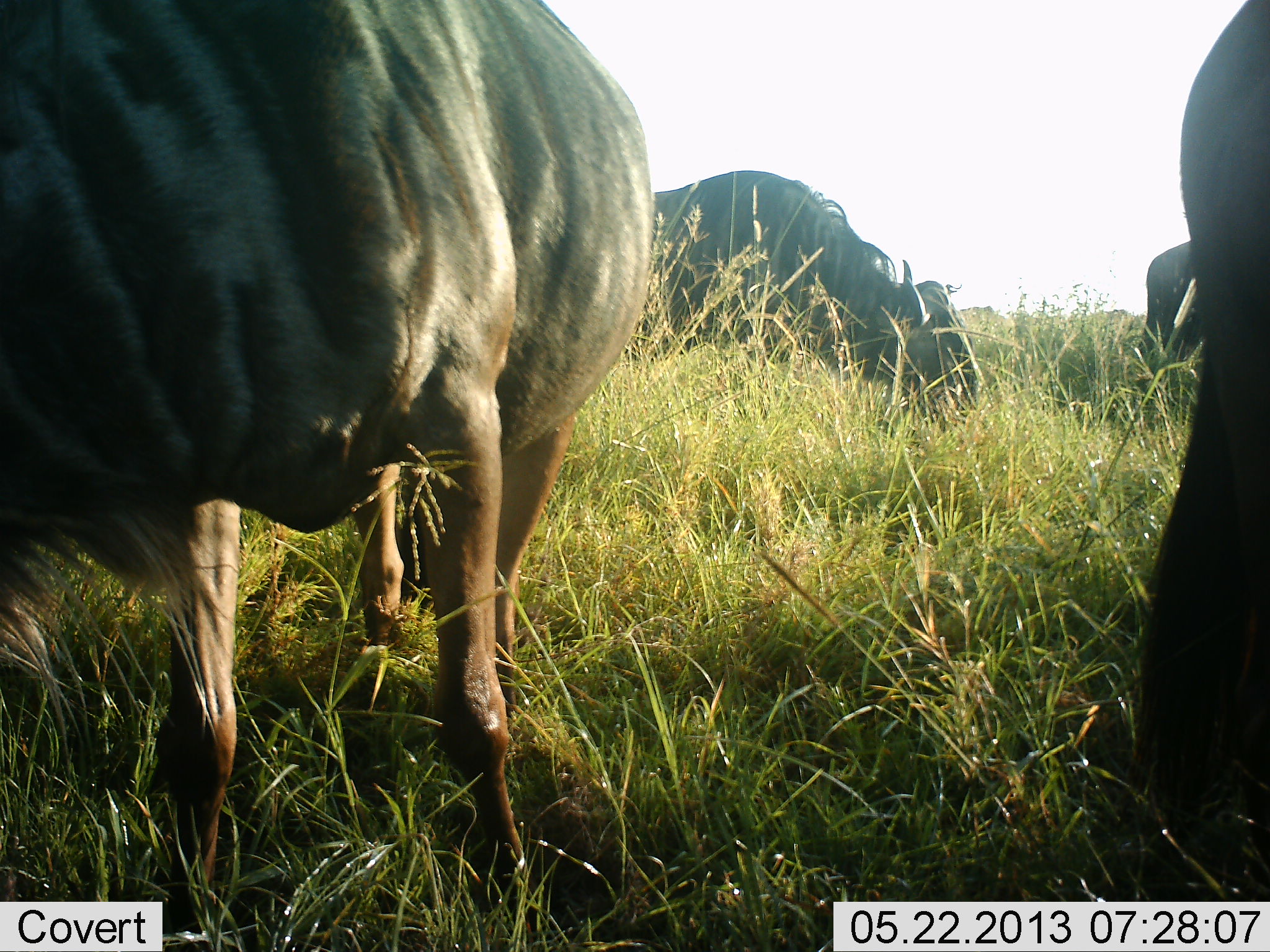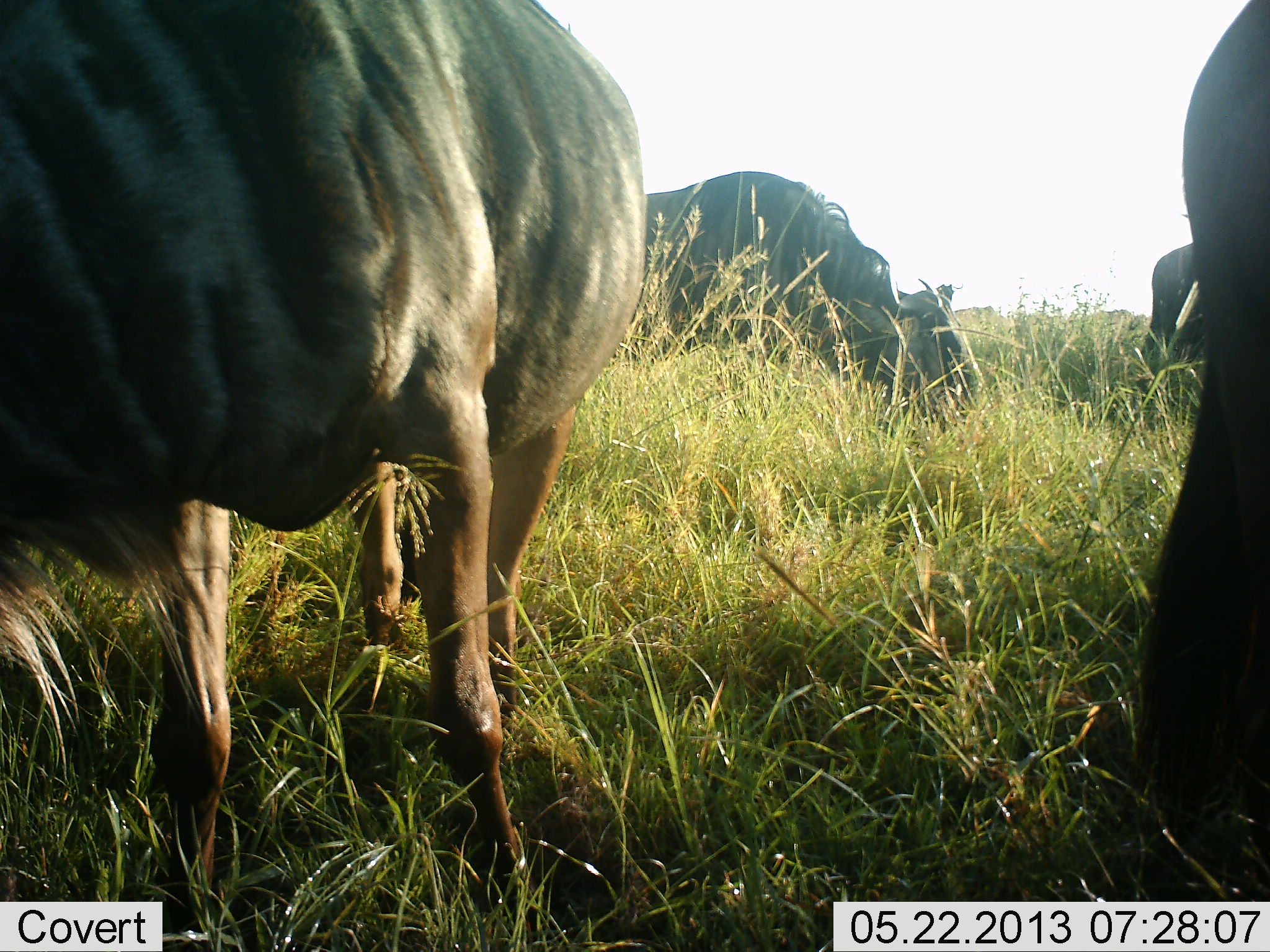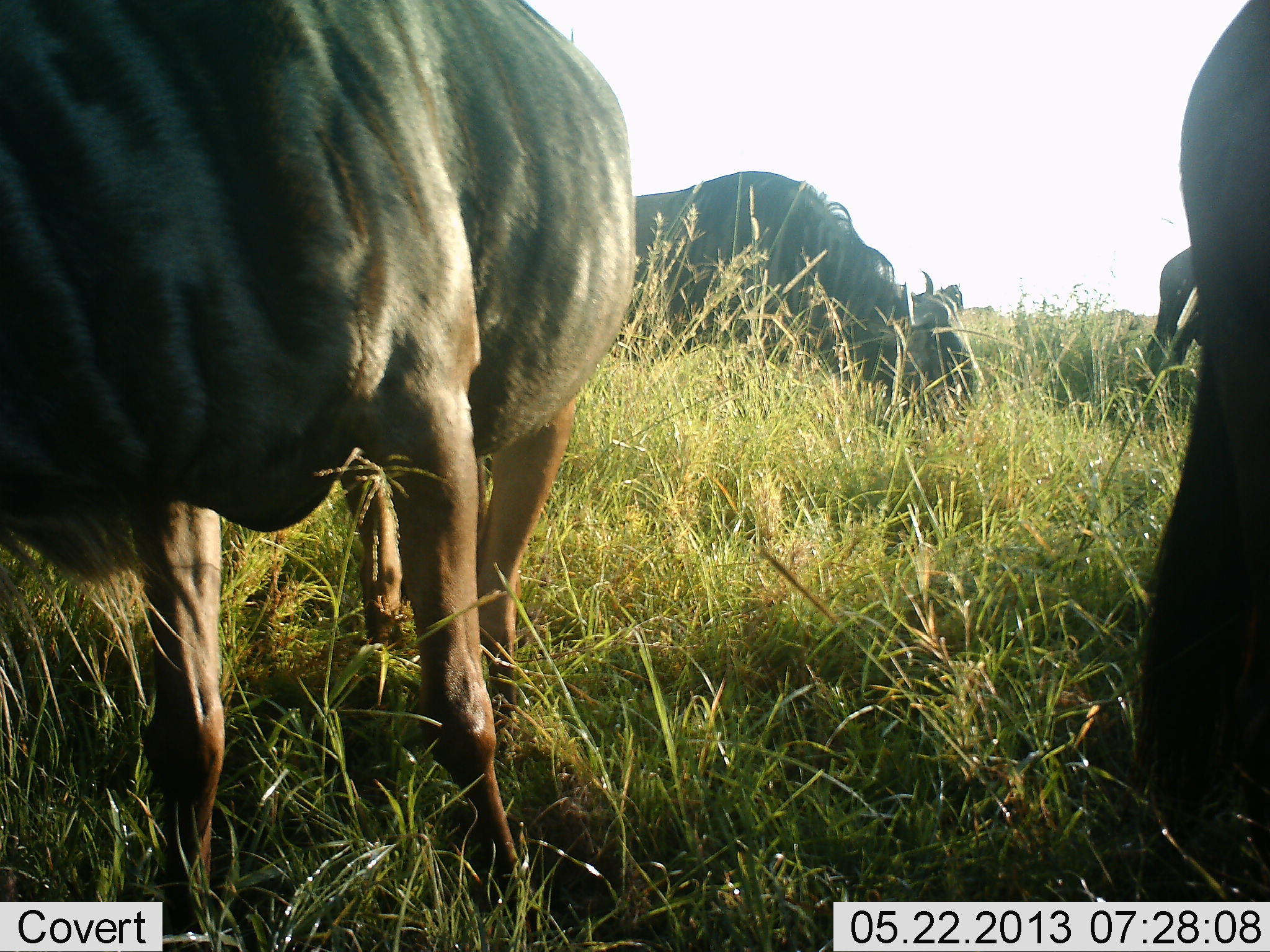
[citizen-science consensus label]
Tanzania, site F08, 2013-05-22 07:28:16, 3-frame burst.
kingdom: Animalia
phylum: Chordata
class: Mammalia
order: Artiodactyla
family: Bovidae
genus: Connochaetes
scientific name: Connochaetes taurinus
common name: blue wildebeest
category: wildebeest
Wildebeest (blue wildebeest) (Connochaetes taurinus), count 4. Behavior (volunteer vote fractions): standing 50%, resting 4%, moving 8%, interacting 0%. Young present (vote fraction): 0%. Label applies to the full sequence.